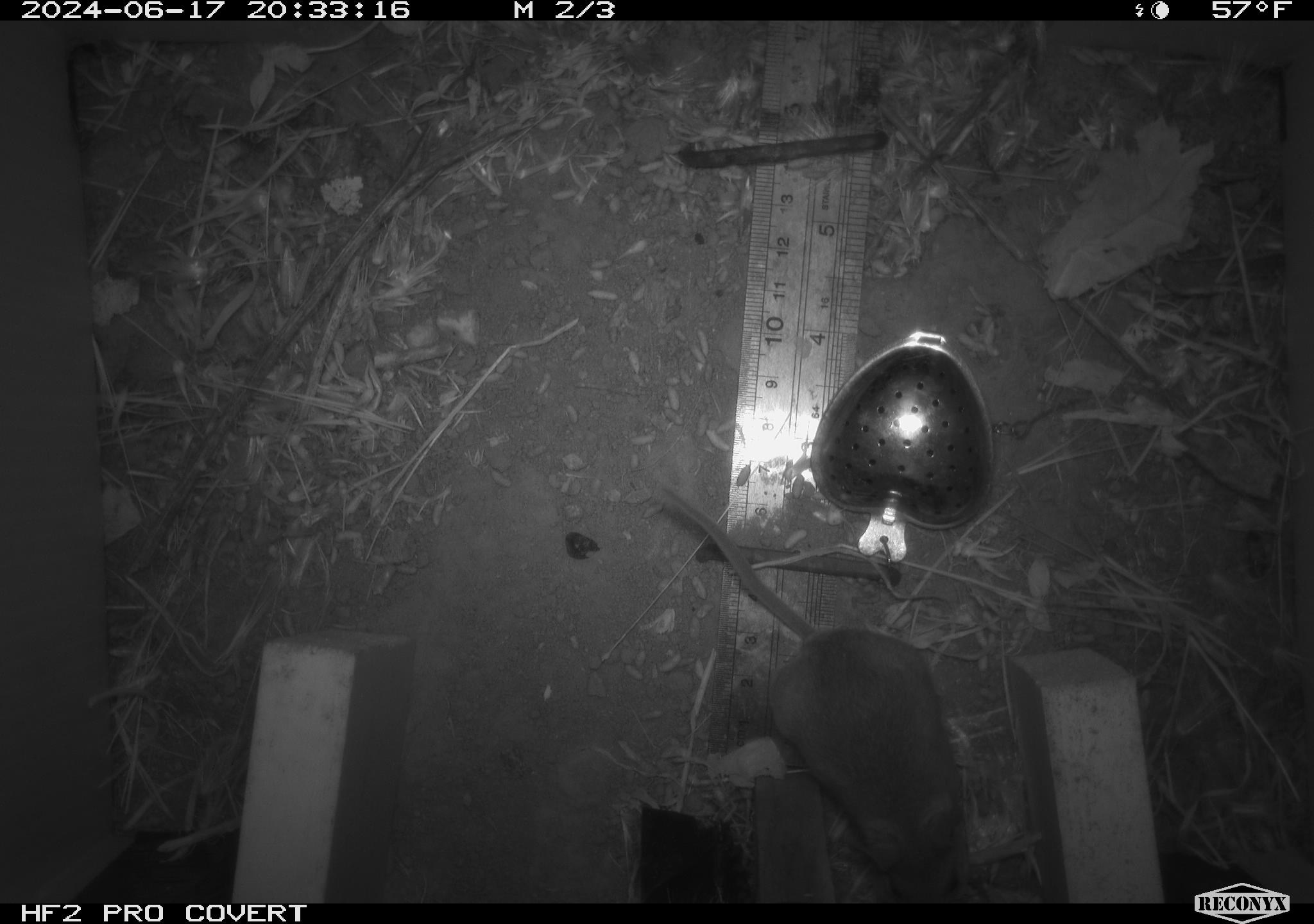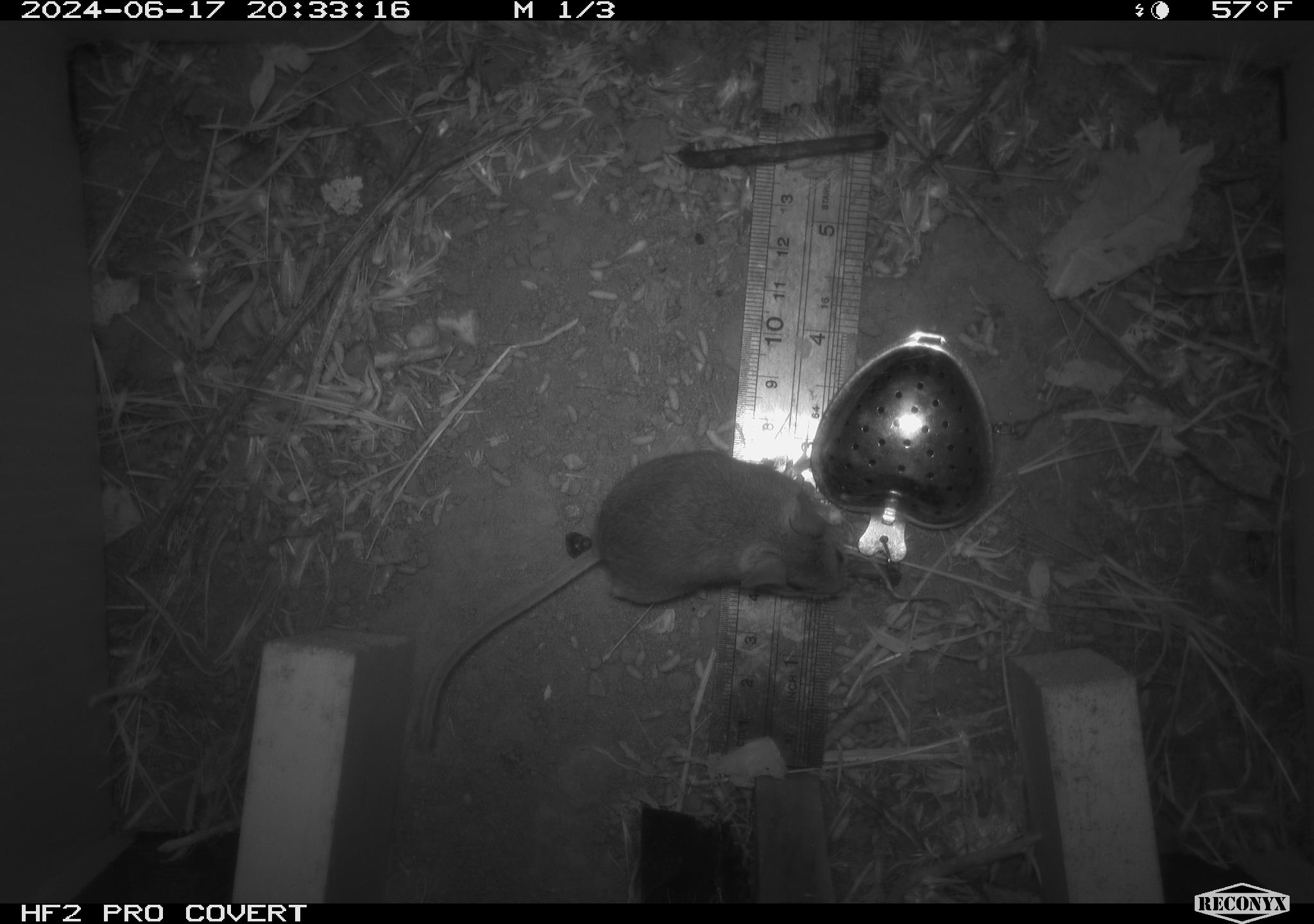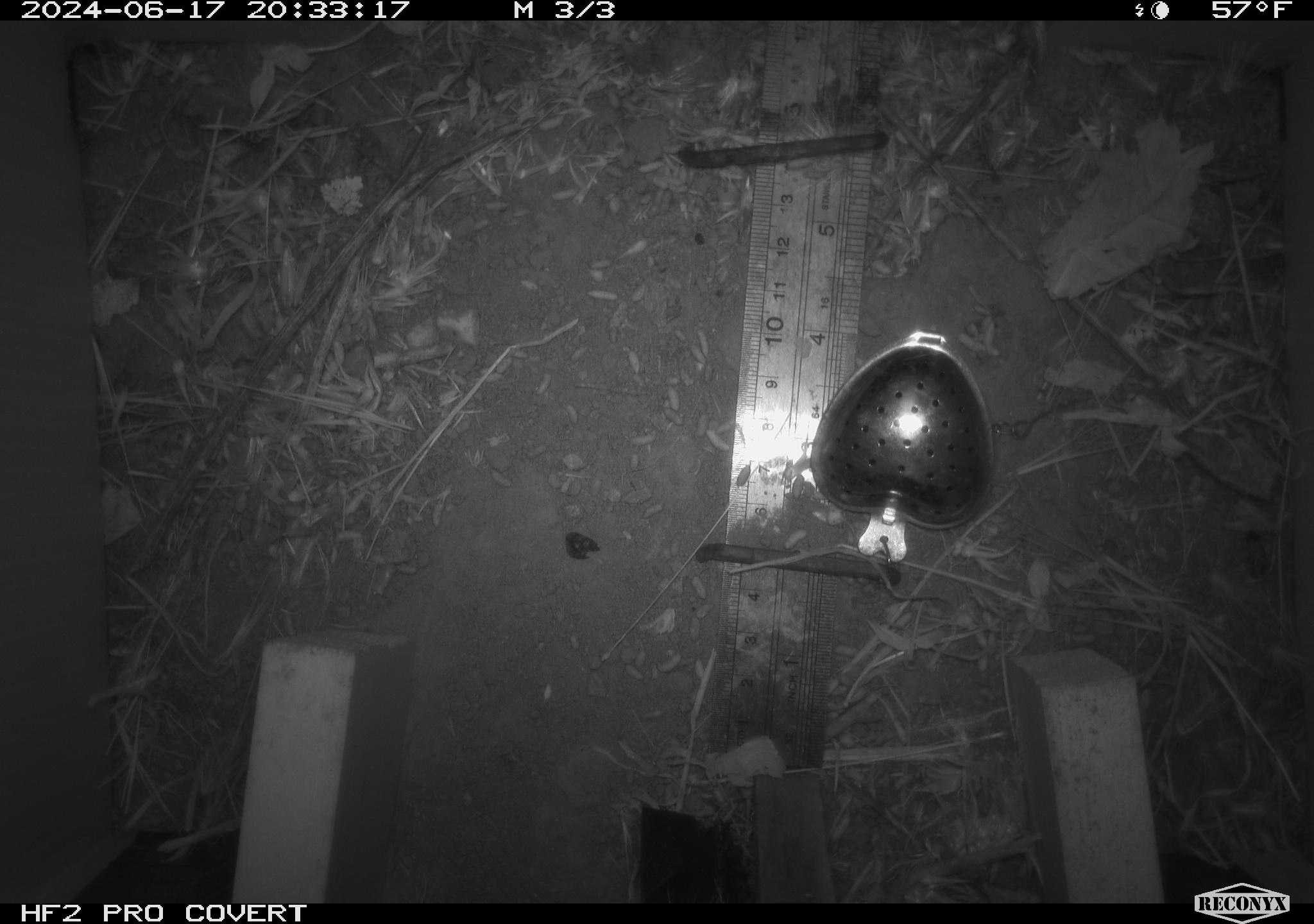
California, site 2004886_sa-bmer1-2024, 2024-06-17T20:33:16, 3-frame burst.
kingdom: Animalia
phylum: Chordata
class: Mammalia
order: Rodentia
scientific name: Rodentia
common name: mouse species